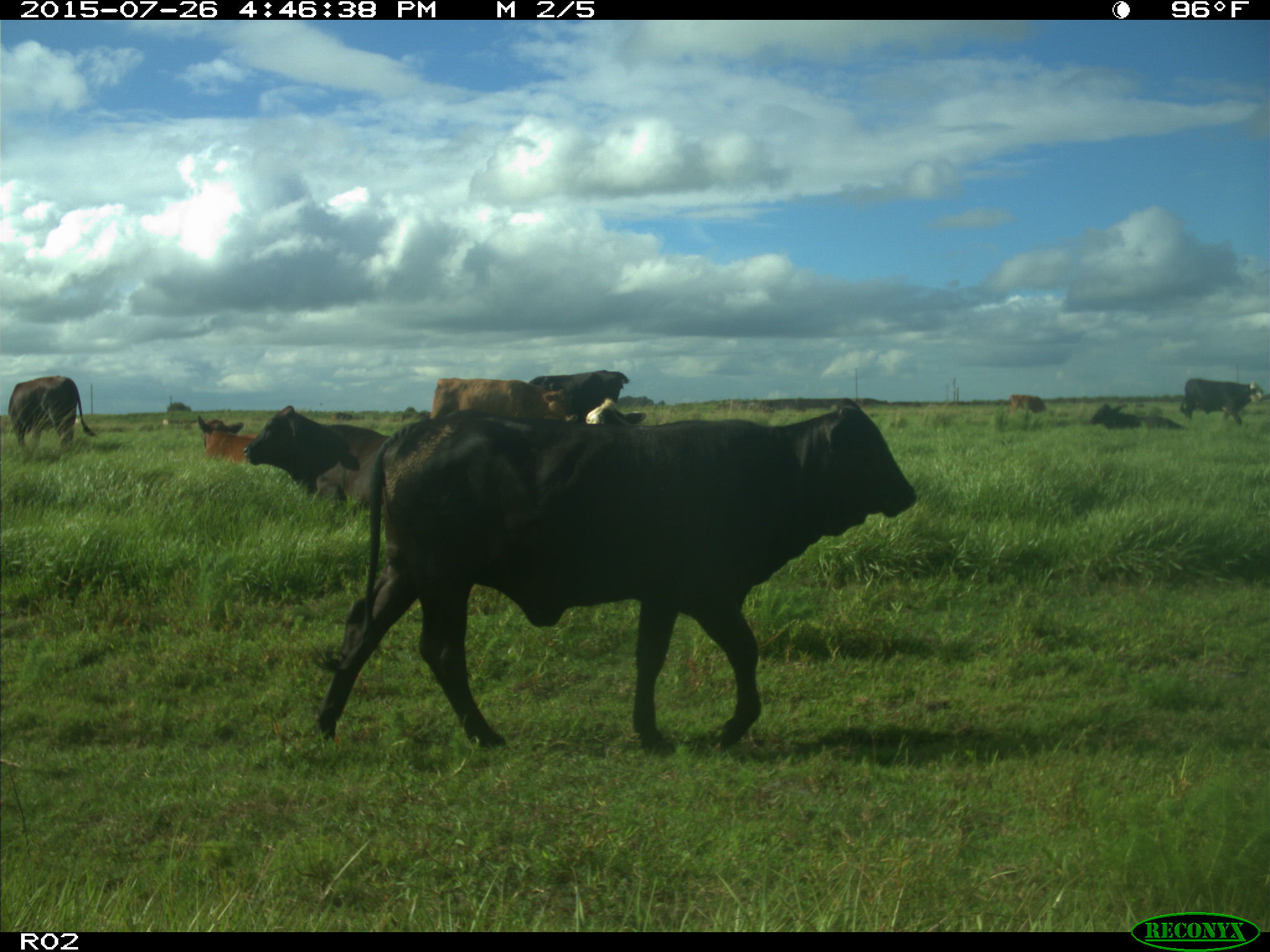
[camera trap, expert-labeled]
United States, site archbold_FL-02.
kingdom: Animalia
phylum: Chordata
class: Mammalia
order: Artiodactyla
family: Bovidae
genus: Bos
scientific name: Bos taurus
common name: domestic cow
Bos taurus (domestic cow).